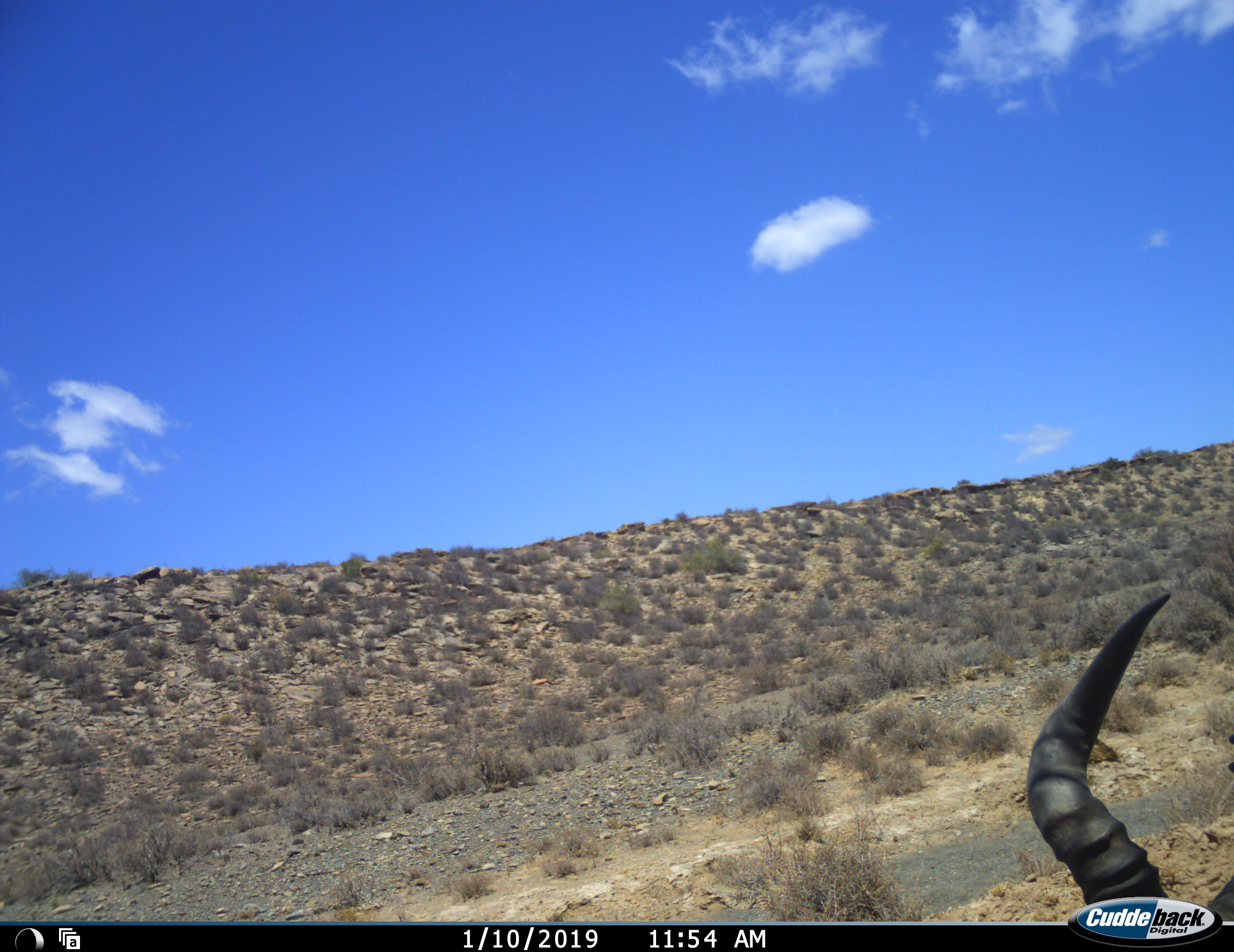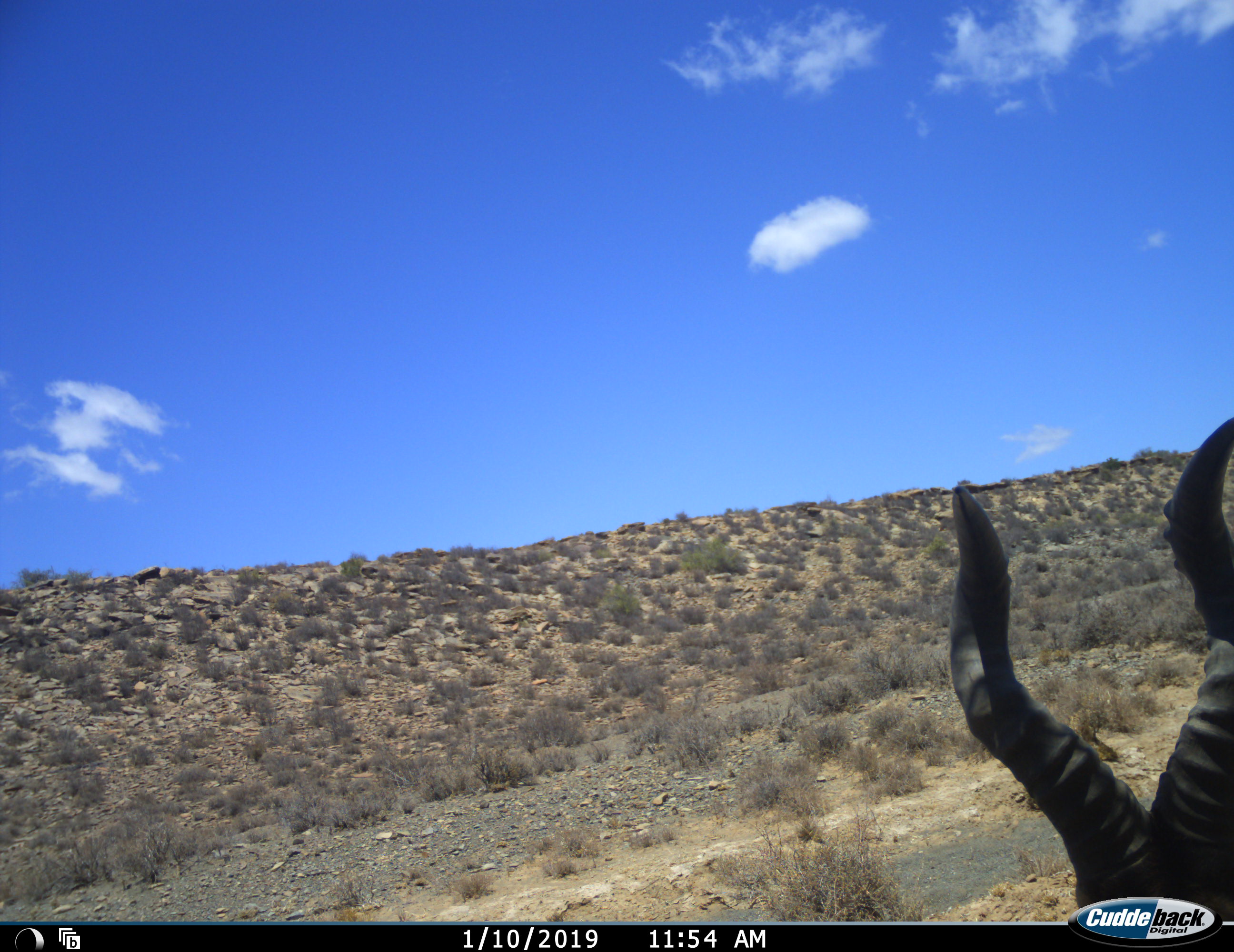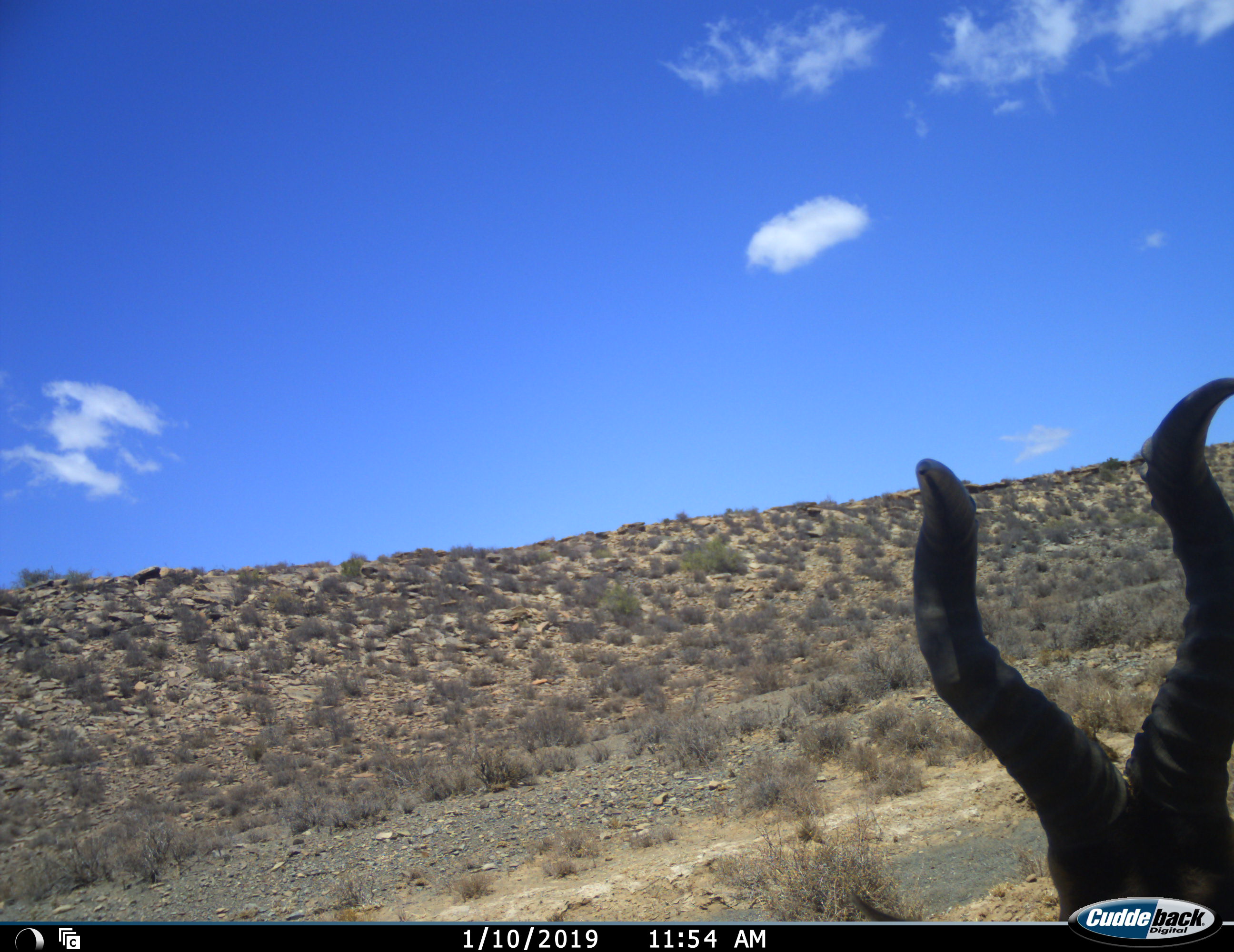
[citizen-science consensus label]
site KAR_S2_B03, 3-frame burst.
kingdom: Animalia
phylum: Chordata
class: Mammalia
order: Artiodactyla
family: Bovidae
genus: Alcelaphus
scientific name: Alcelaphus buselaphus caama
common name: red hartebeest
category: hartebeestred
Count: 1.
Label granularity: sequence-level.